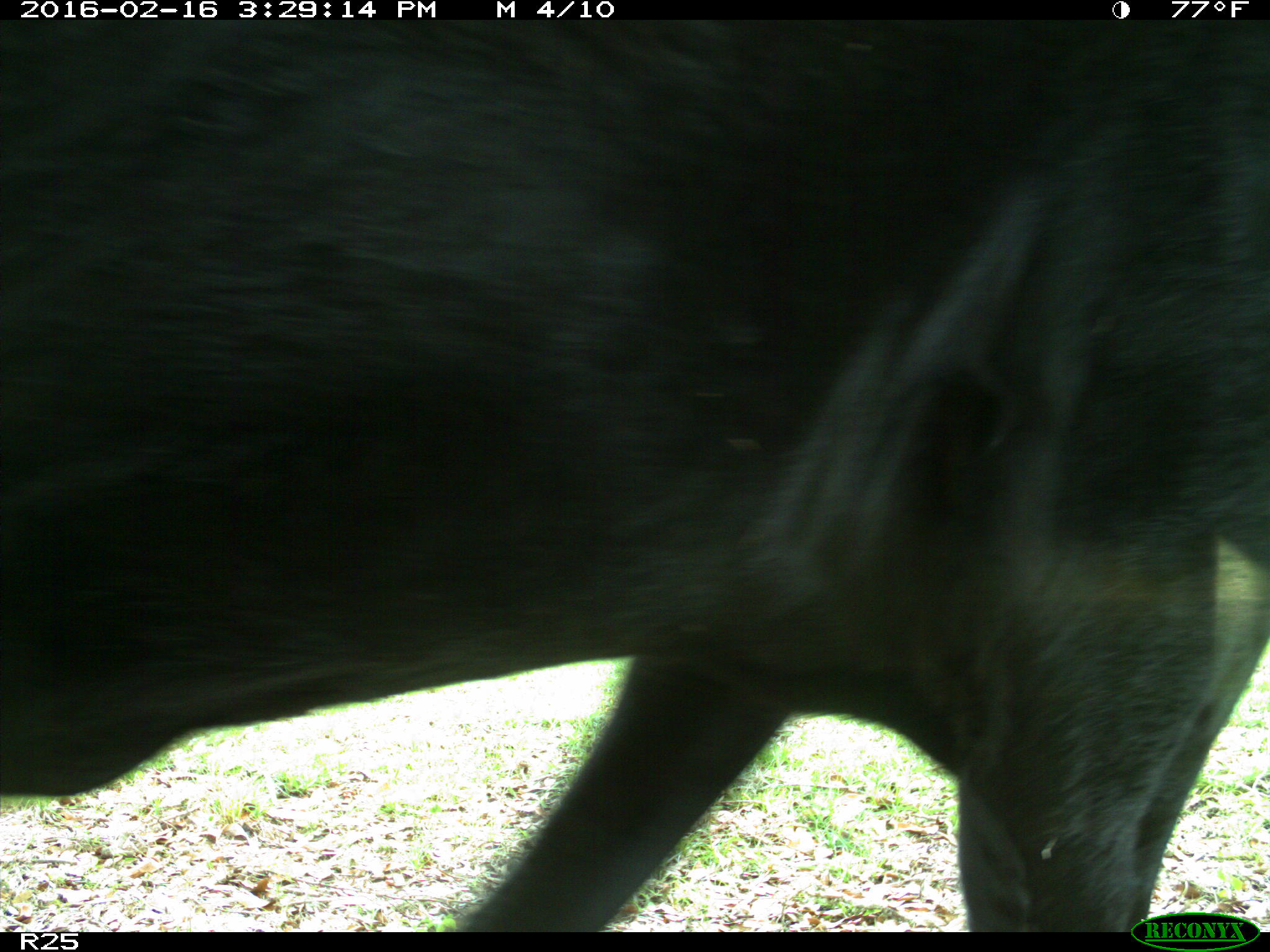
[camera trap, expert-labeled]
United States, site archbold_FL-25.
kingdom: Animalia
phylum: Chordata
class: Mammalia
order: Artiodactyla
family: Bovidae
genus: Bos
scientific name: Bos taurus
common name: domestic cow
Bos taurus (domestic cow).